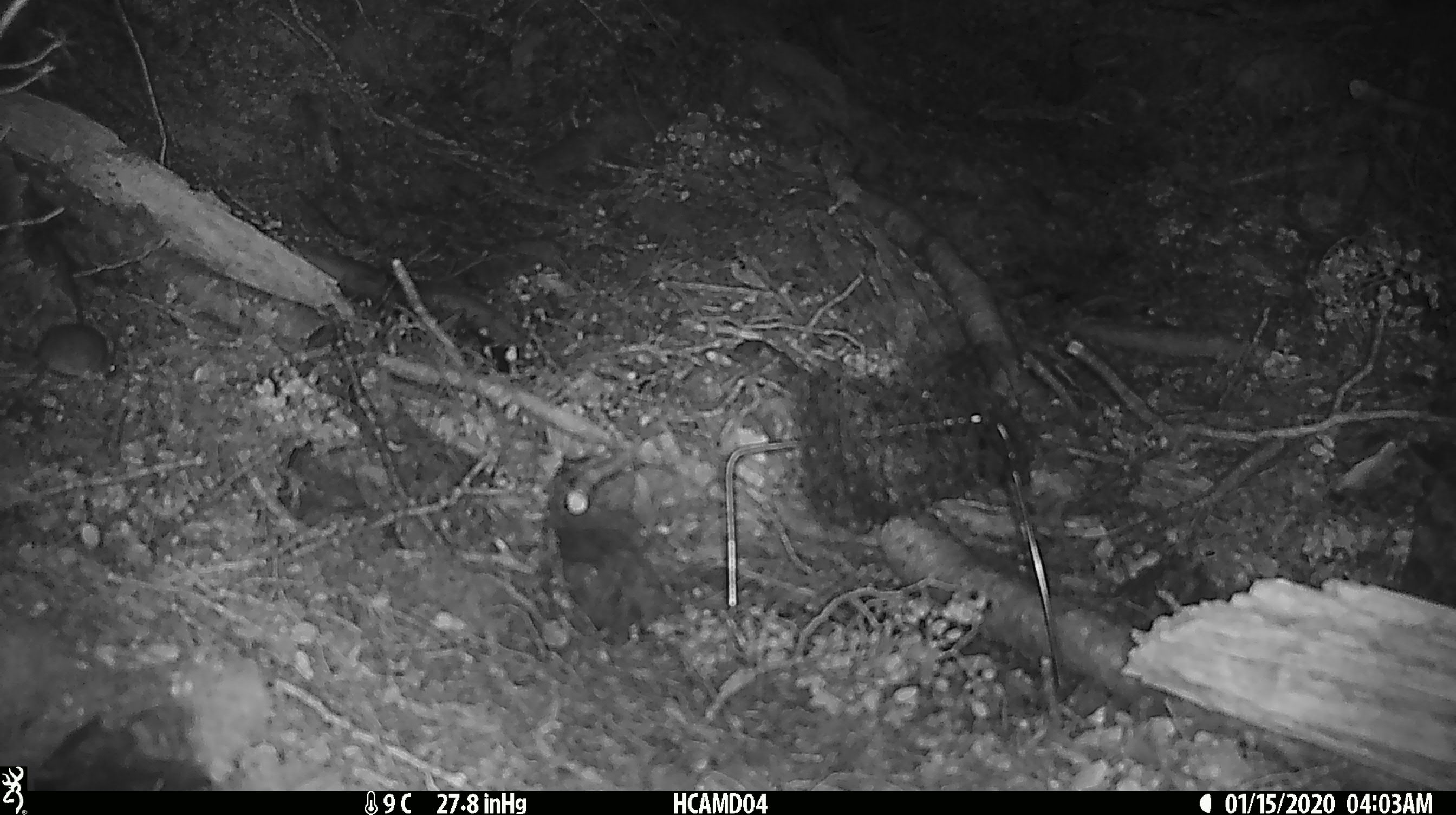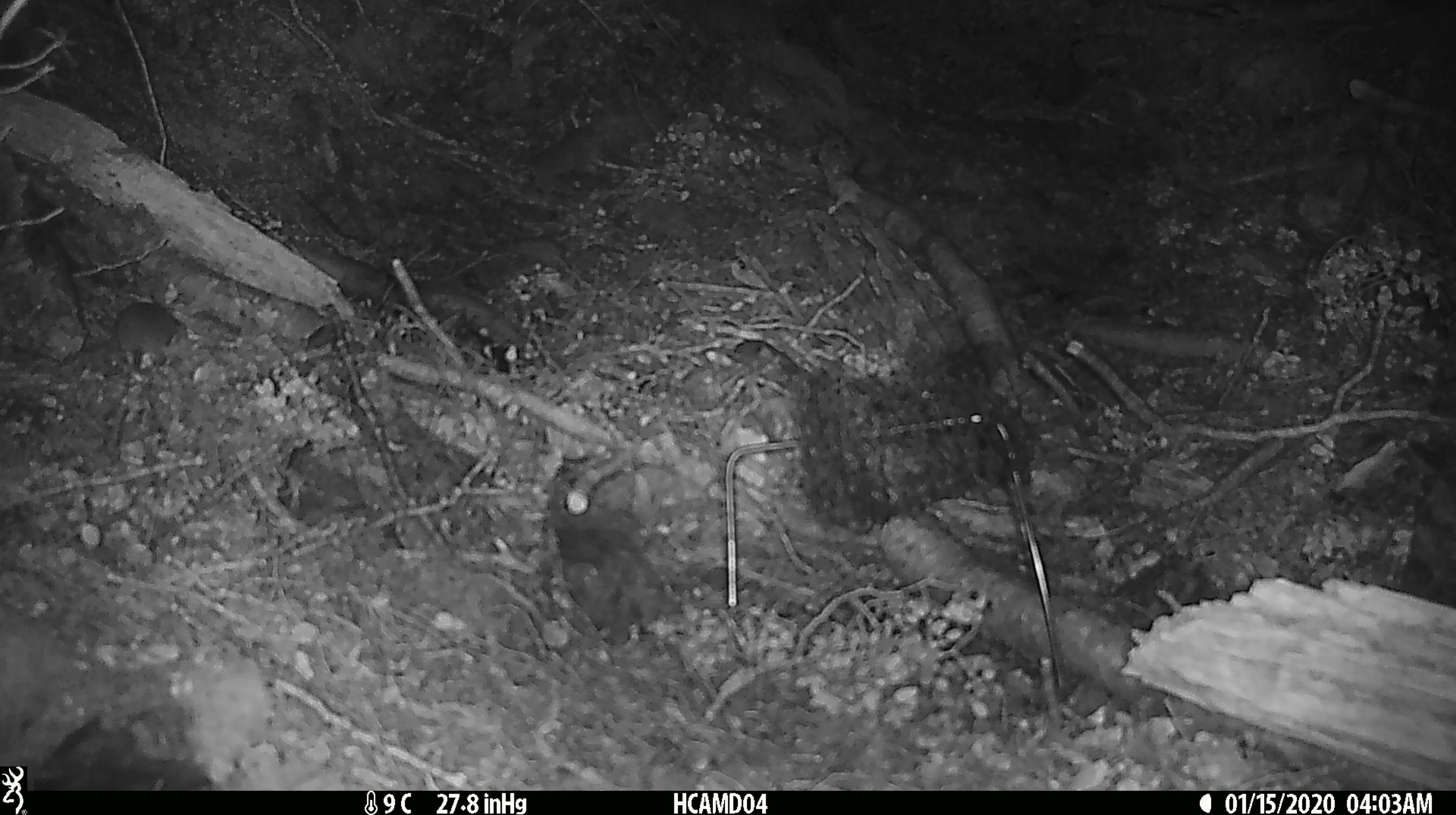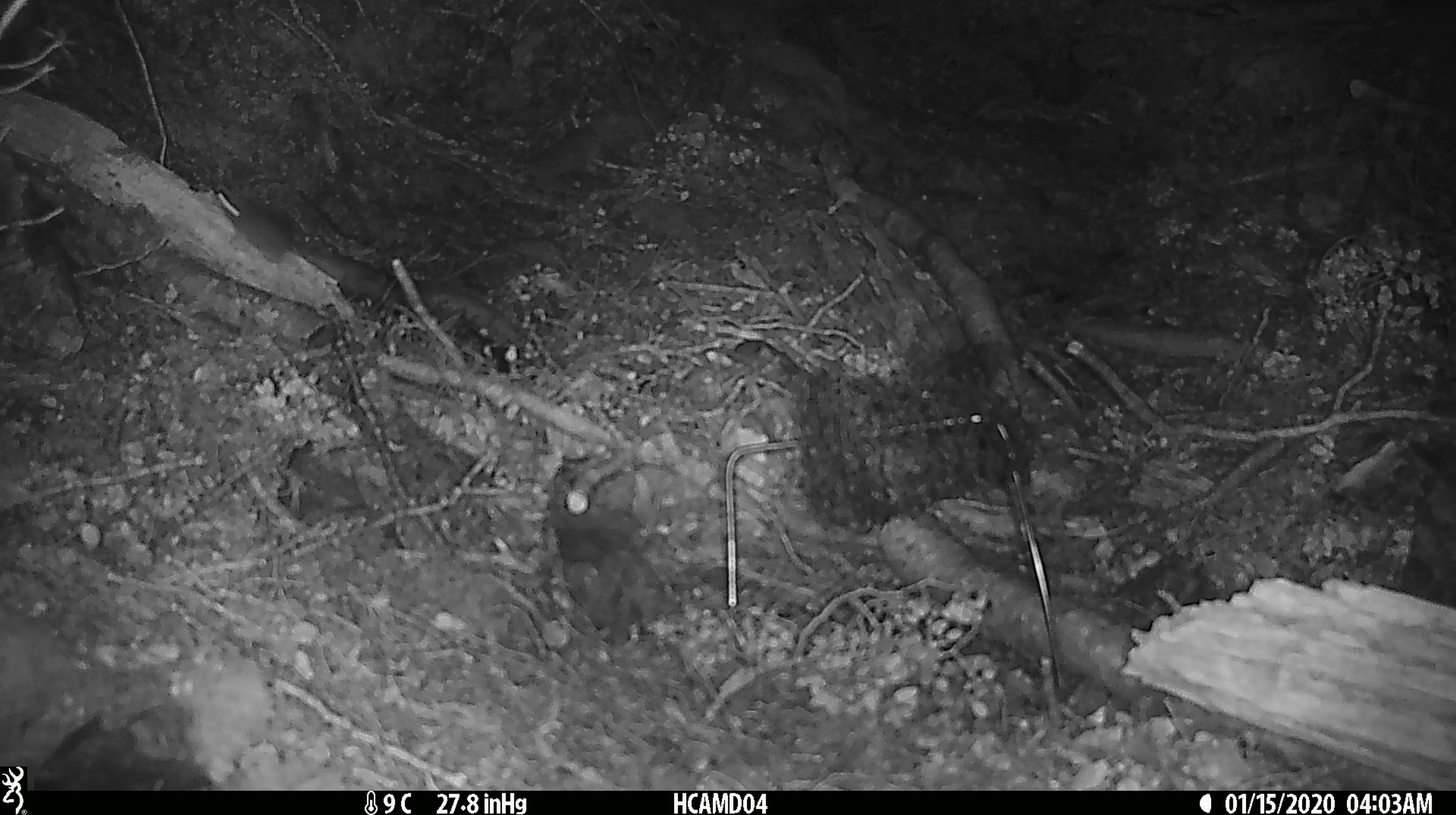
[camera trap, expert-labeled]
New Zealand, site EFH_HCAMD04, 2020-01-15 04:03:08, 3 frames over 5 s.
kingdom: Animalia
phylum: Chordata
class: Mammalia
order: Rodentia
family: Muridae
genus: Mus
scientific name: Mus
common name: mouse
Mouse (Mus).